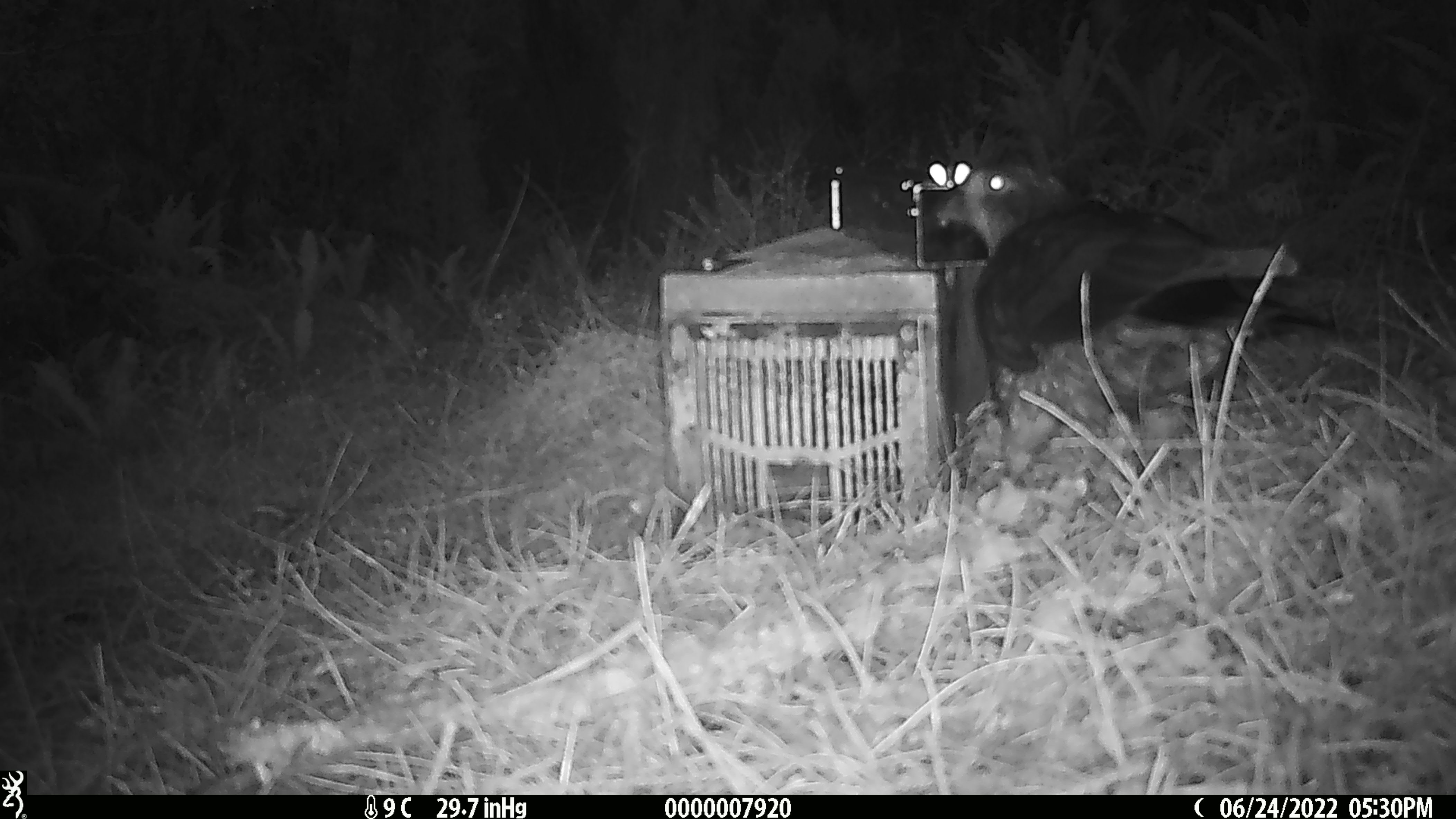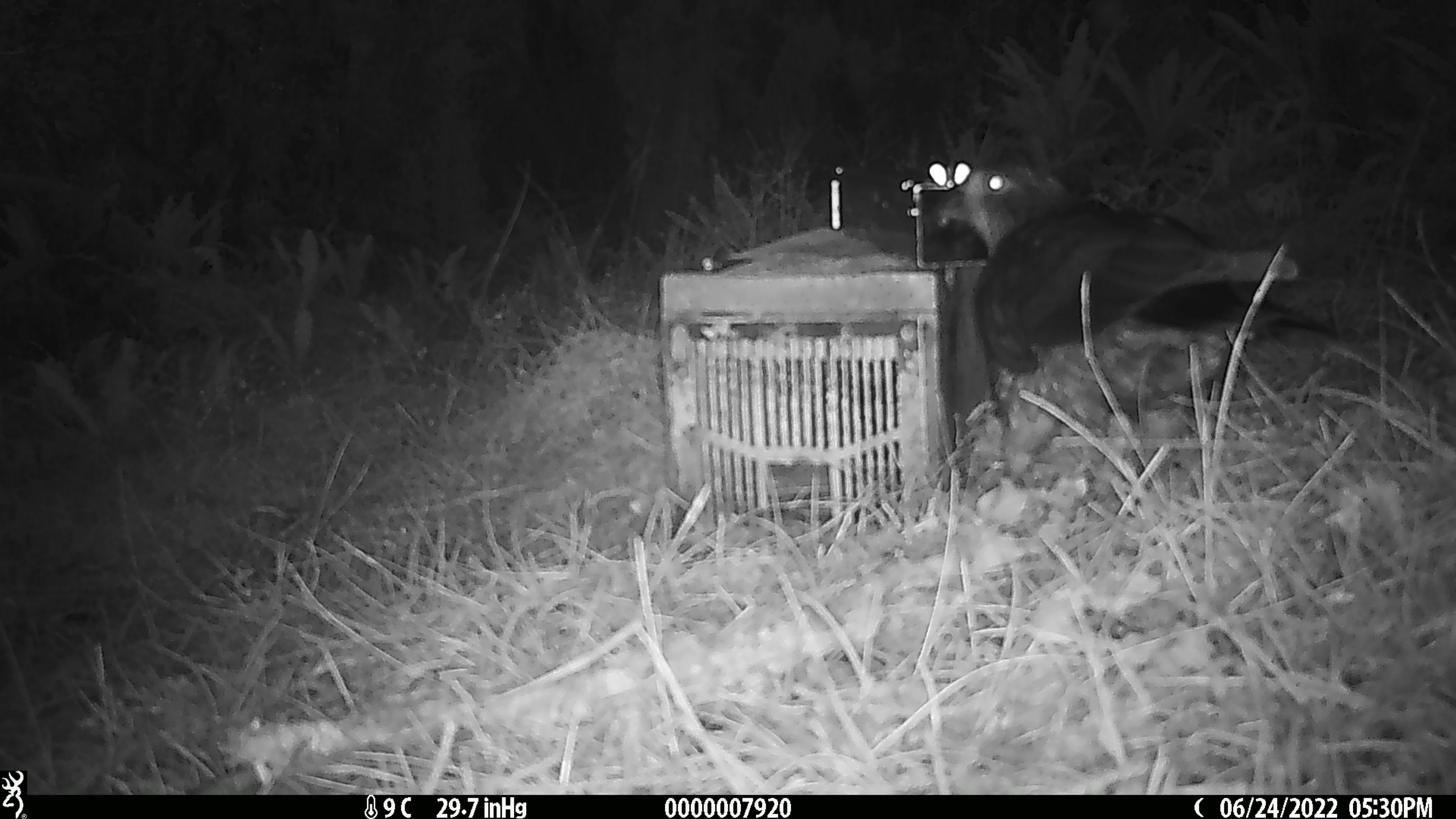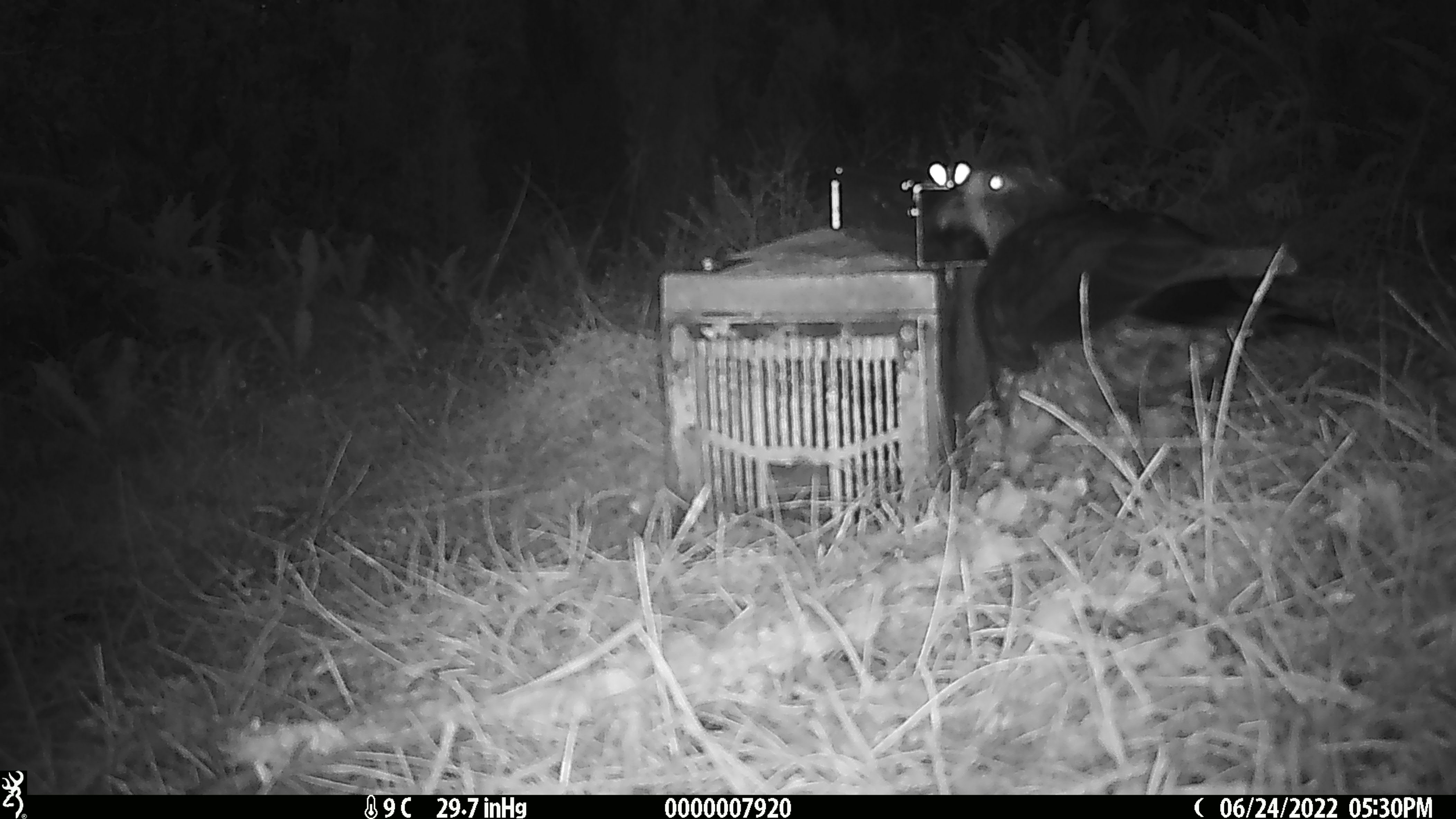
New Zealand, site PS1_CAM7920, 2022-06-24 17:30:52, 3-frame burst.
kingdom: Animalia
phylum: Chordata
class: Aves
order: Psittaciformes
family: Strigopidae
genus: Nestor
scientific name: Nestor notabilis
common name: kea